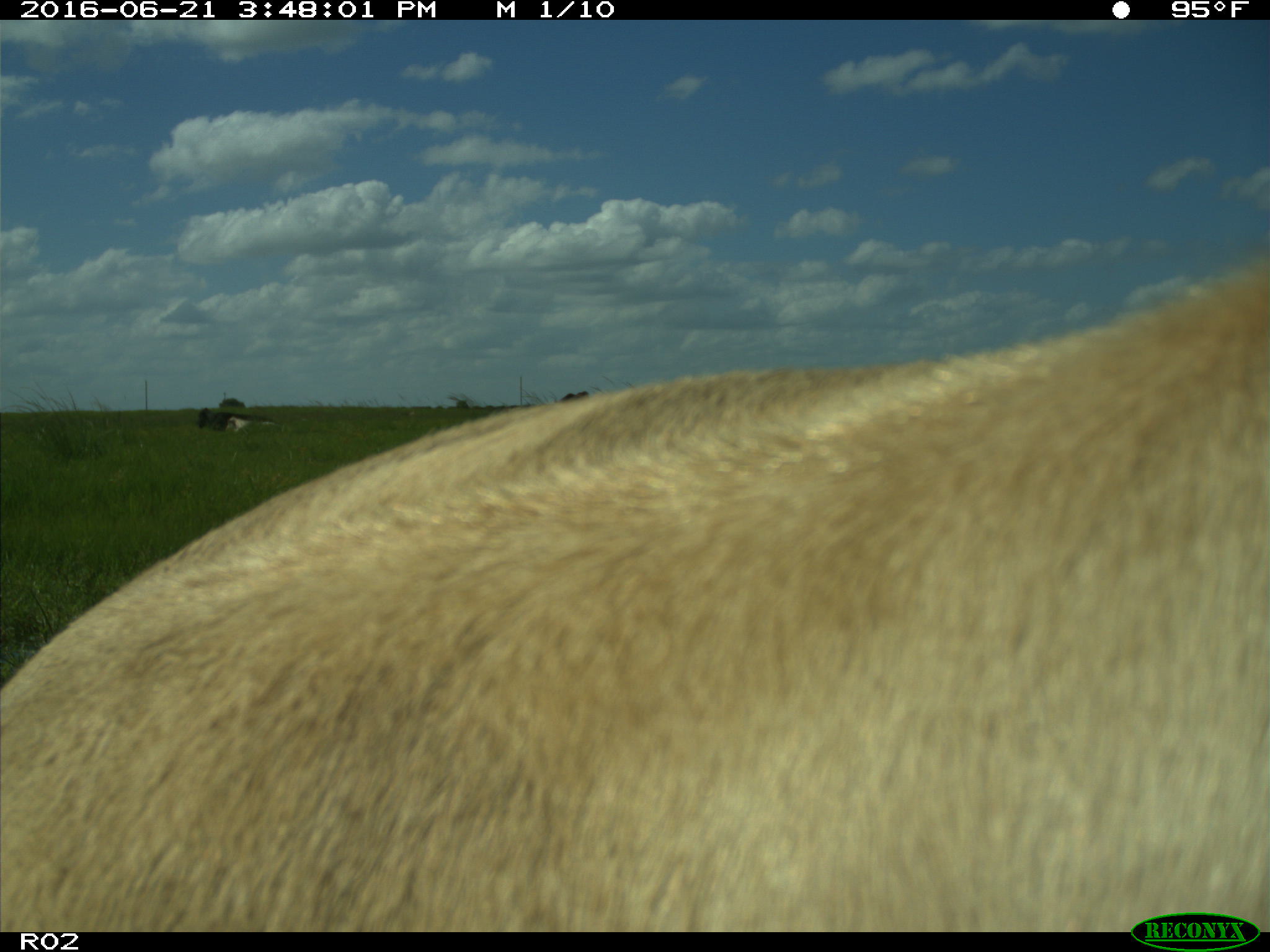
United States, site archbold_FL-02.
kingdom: Animalia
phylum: Chordata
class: Mammalia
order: Artiodactyla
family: Bovidae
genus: Bos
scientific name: Bos taurus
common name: domestic cow